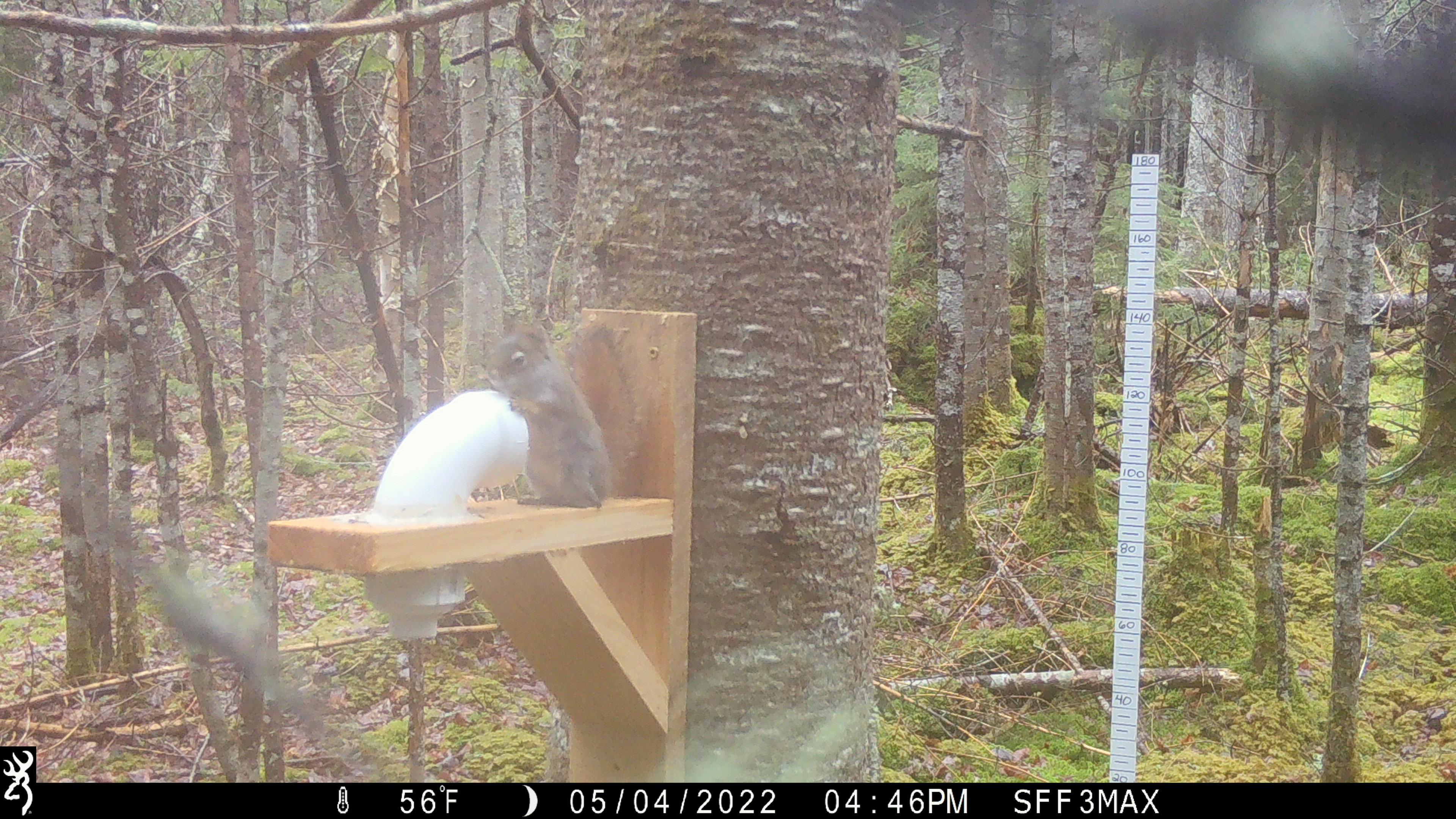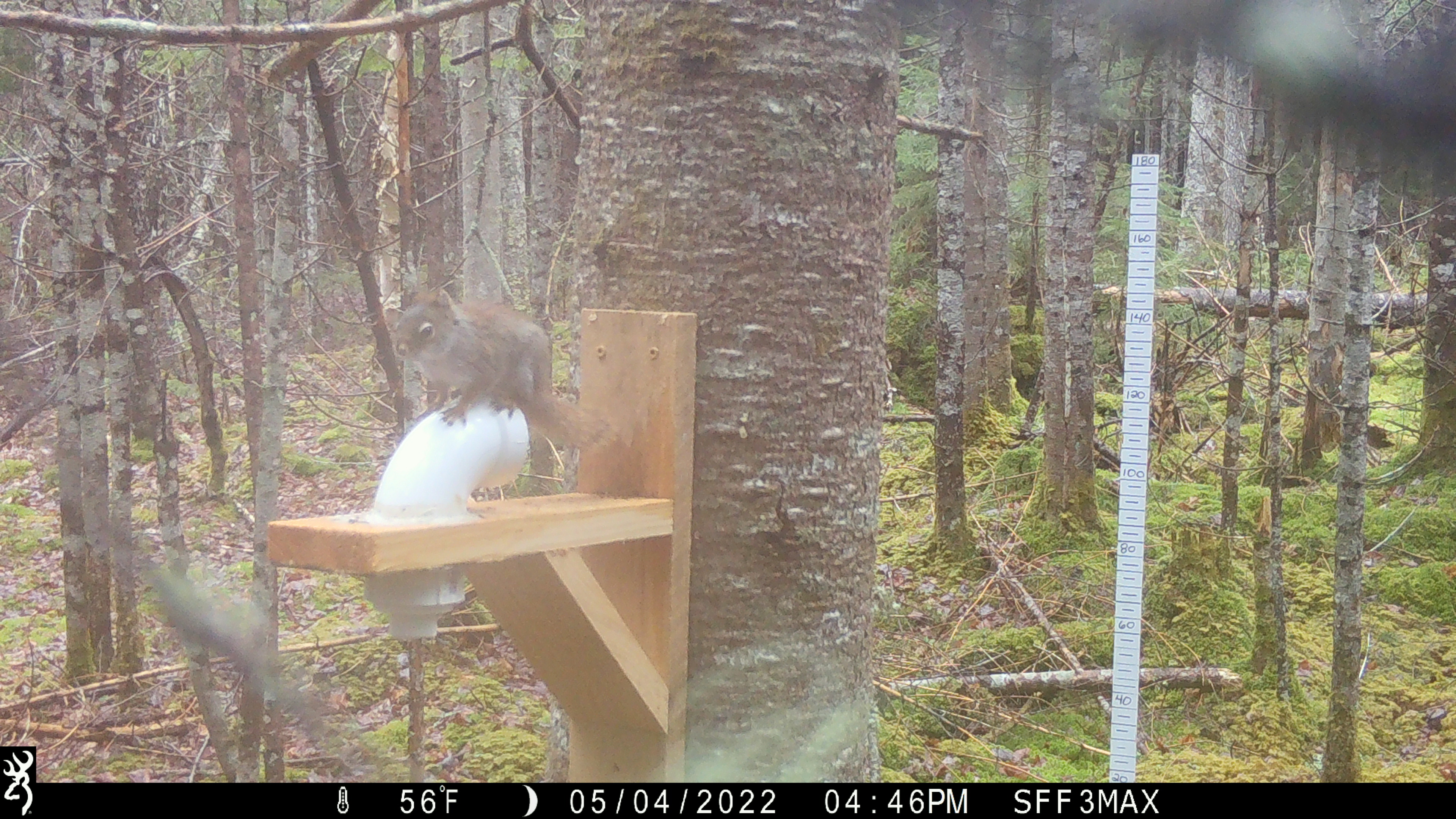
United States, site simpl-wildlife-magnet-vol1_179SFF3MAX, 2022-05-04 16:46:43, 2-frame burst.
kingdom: Animalia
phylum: Chordata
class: Mammalia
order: Rodentia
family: Sciuridae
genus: Tamiasciurus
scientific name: Tamiasciurus hudsonicus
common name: red squirrel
Red squirrel (Tamiasciurus hudsonicus).